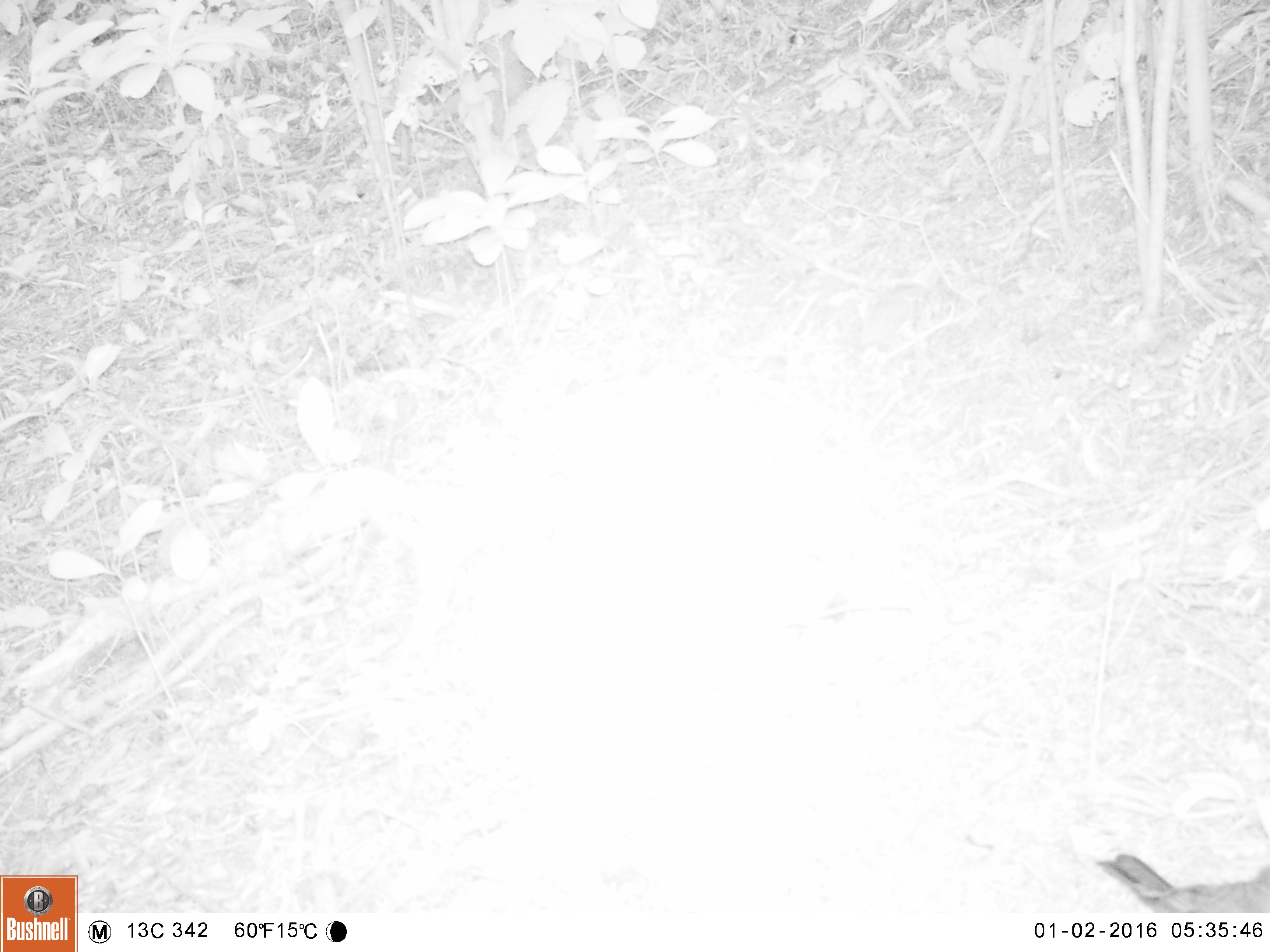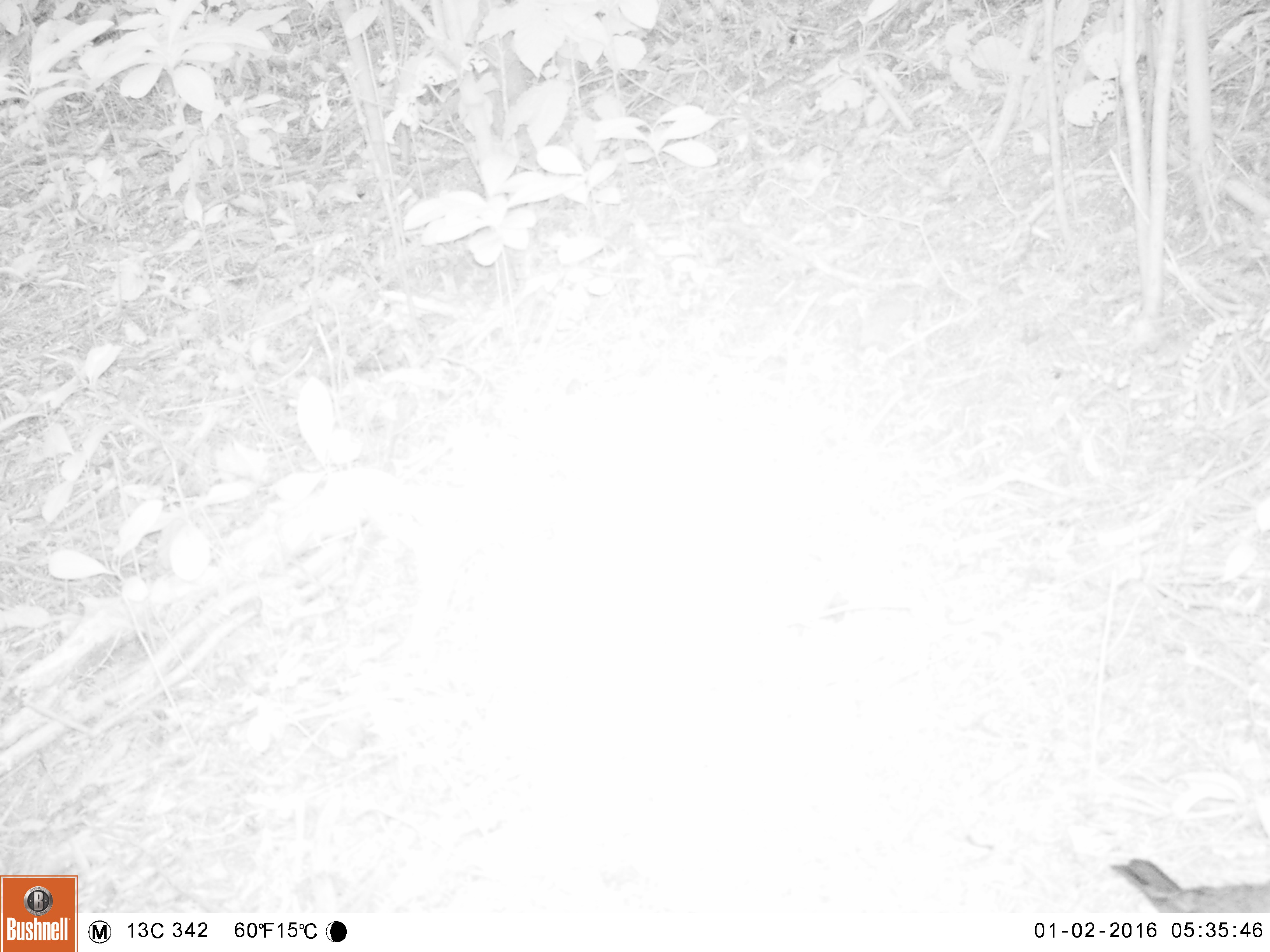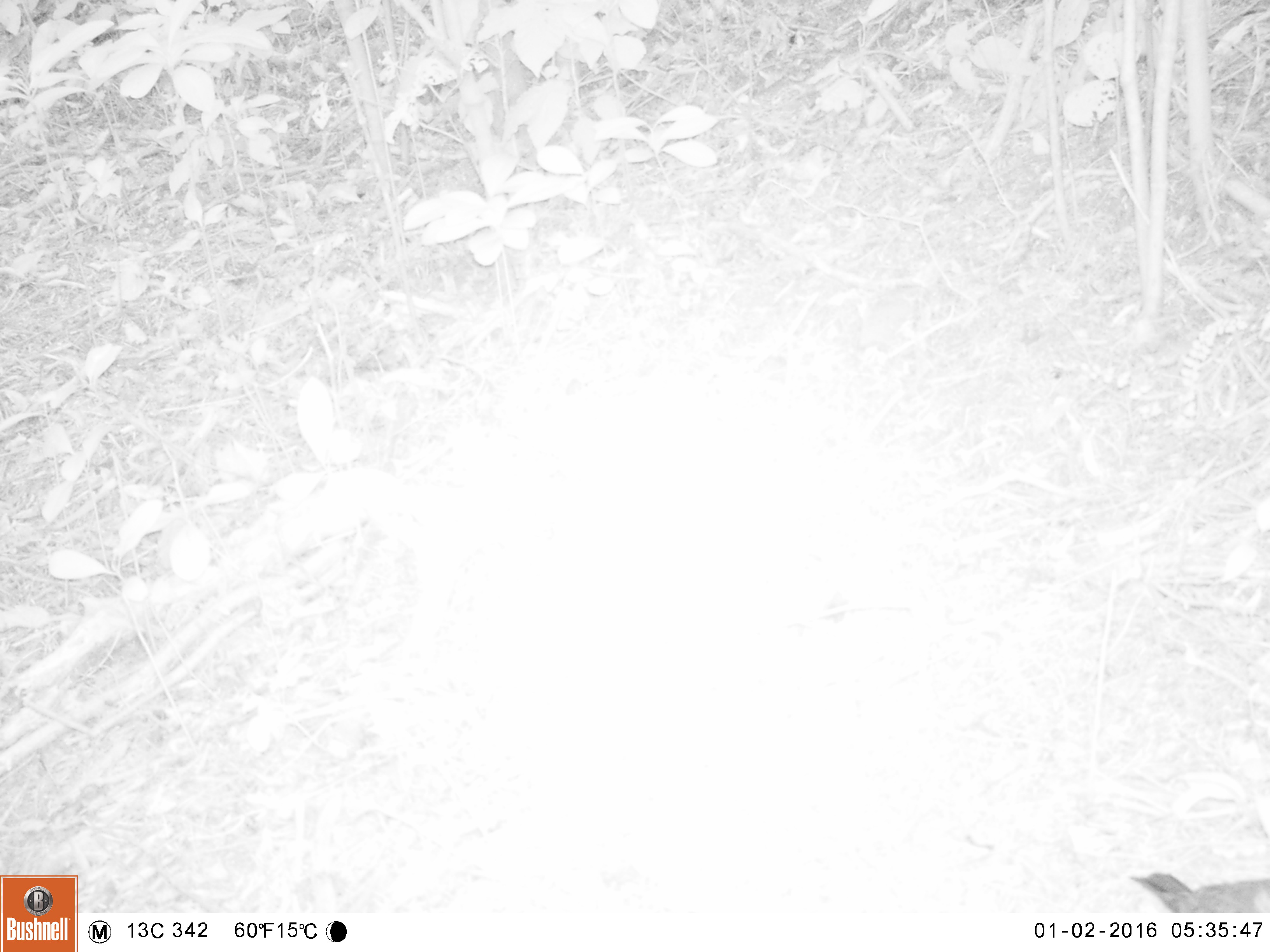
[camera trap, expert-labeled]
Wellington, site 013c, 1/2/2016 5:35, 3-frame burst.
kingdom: Animalia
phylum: Chordata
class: Aves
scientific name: Aves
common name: bird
Bird (Aves).